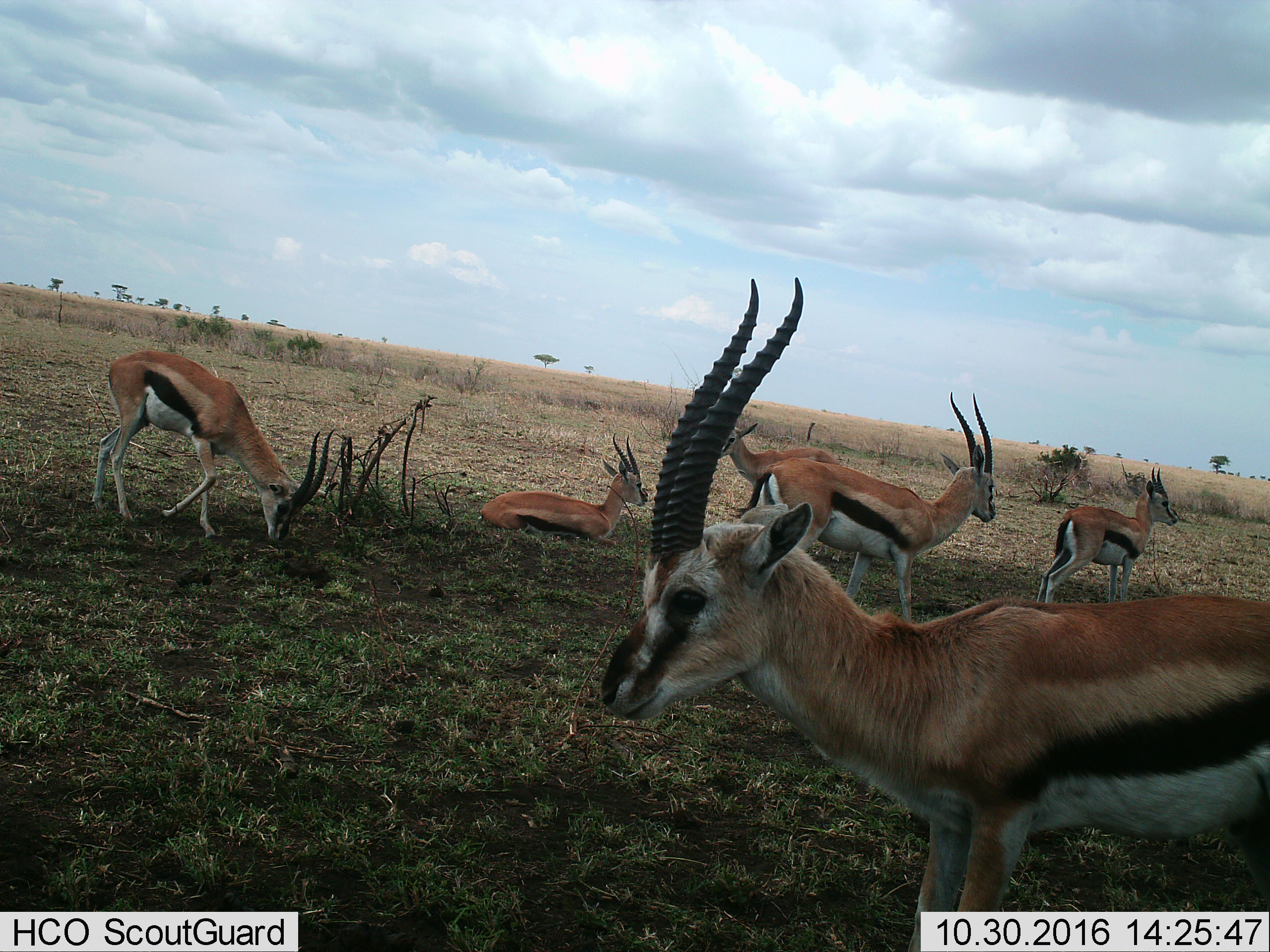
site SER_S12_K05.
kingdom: Animalia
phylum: Chordata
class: Mammalia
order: Artiodactyla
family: Bovidae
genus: Eudorcas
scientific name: Eudorcas thomsonii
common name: thomson's gazelle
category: gazellethomsons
Gazellethomsons (thomson's gazelle) (Eudorcas thomsonii), count 6. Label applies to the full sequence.